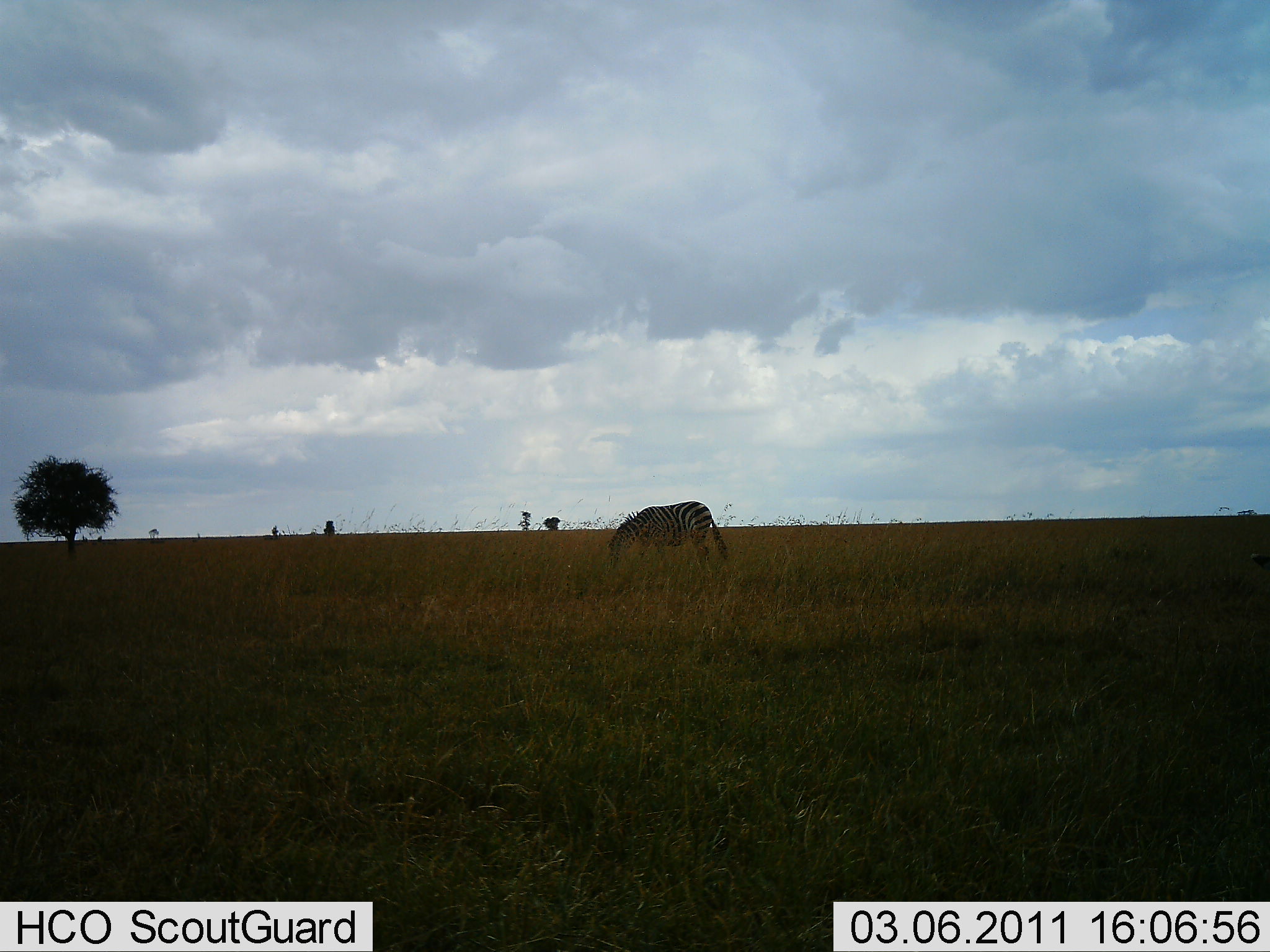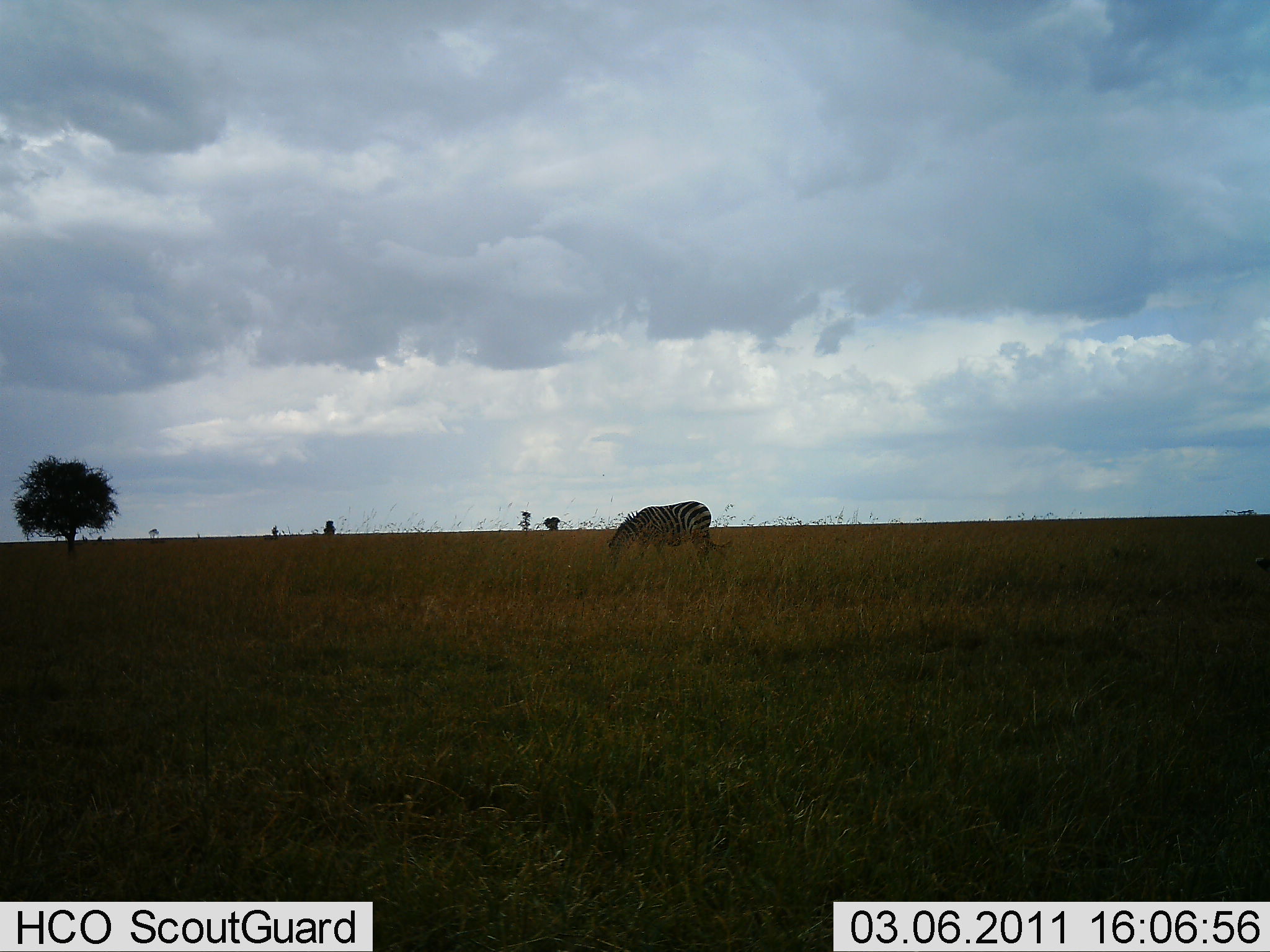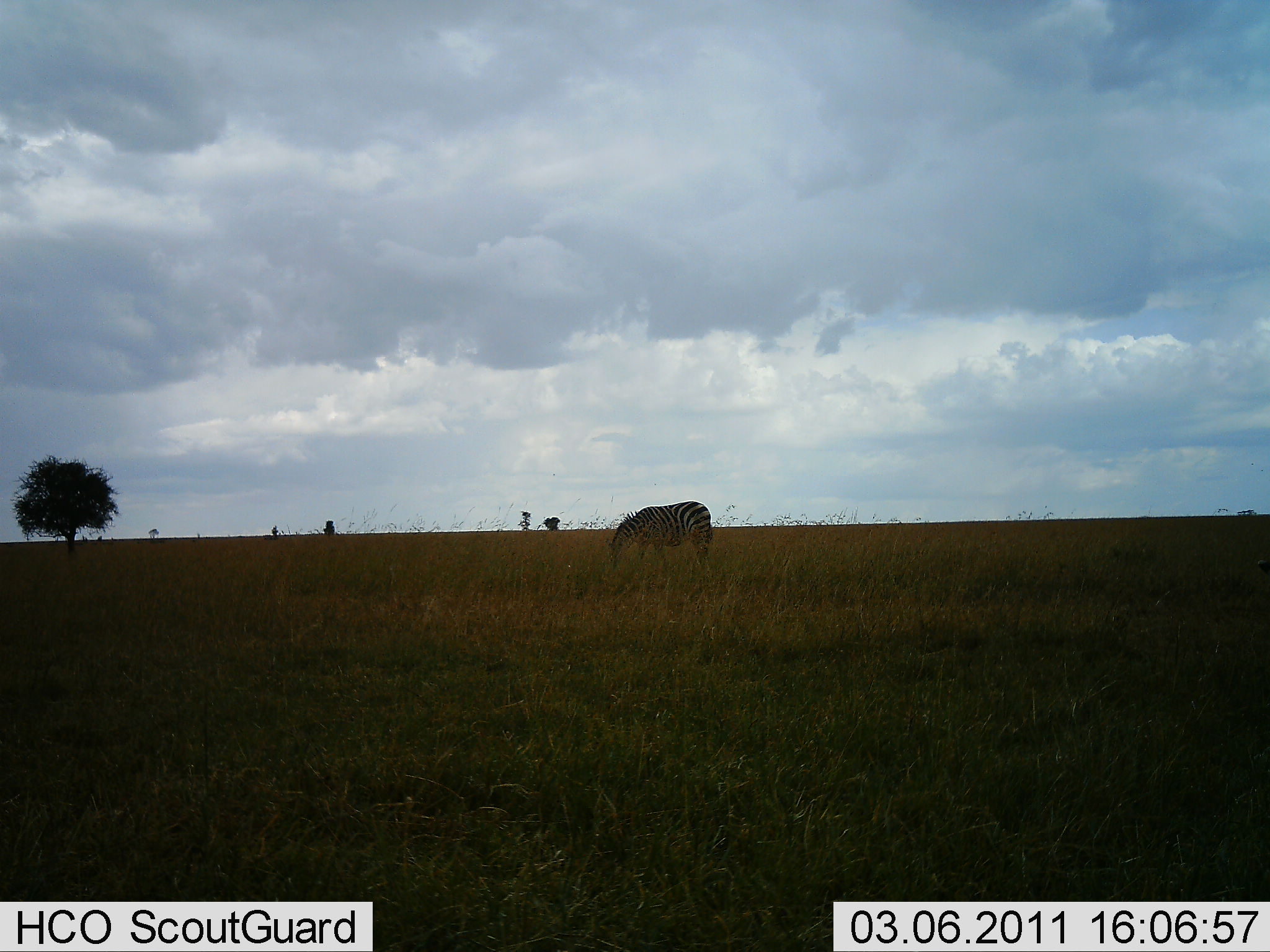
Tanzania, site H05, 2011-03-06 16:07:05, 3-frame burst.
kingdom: Animalia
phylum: Chordata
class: Mammalia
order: Perissodactyla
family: Equidae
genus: Equus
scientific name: Equus quagga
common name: plains zebra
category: zebra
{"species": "zebra (plains zebra) (Equus quagga)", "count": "1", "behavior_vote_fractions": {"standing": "42%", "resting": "0%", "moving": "0%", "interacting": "0%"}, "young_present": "0%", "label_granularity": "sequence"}